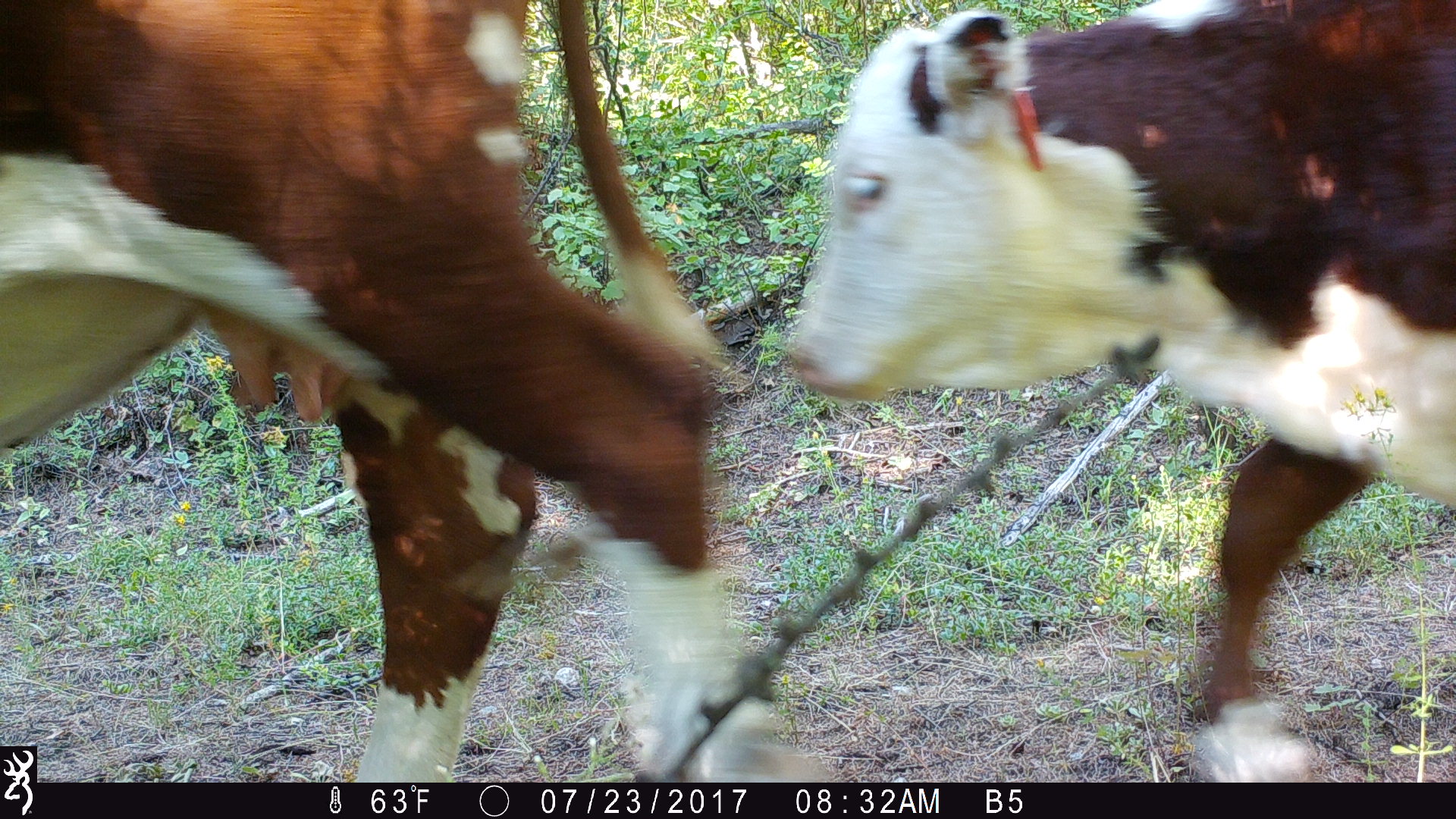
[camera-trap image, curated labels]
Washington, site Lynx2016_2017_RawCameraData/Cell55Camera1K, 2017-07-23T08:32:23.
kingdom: Animalia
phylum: Chordata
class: Mammalia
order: Artiodactyla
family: Bovidae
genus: Bos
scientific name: Bos taurus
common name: domestic cattle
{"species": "domestic cattle (Bos taurus)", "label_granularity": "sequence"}